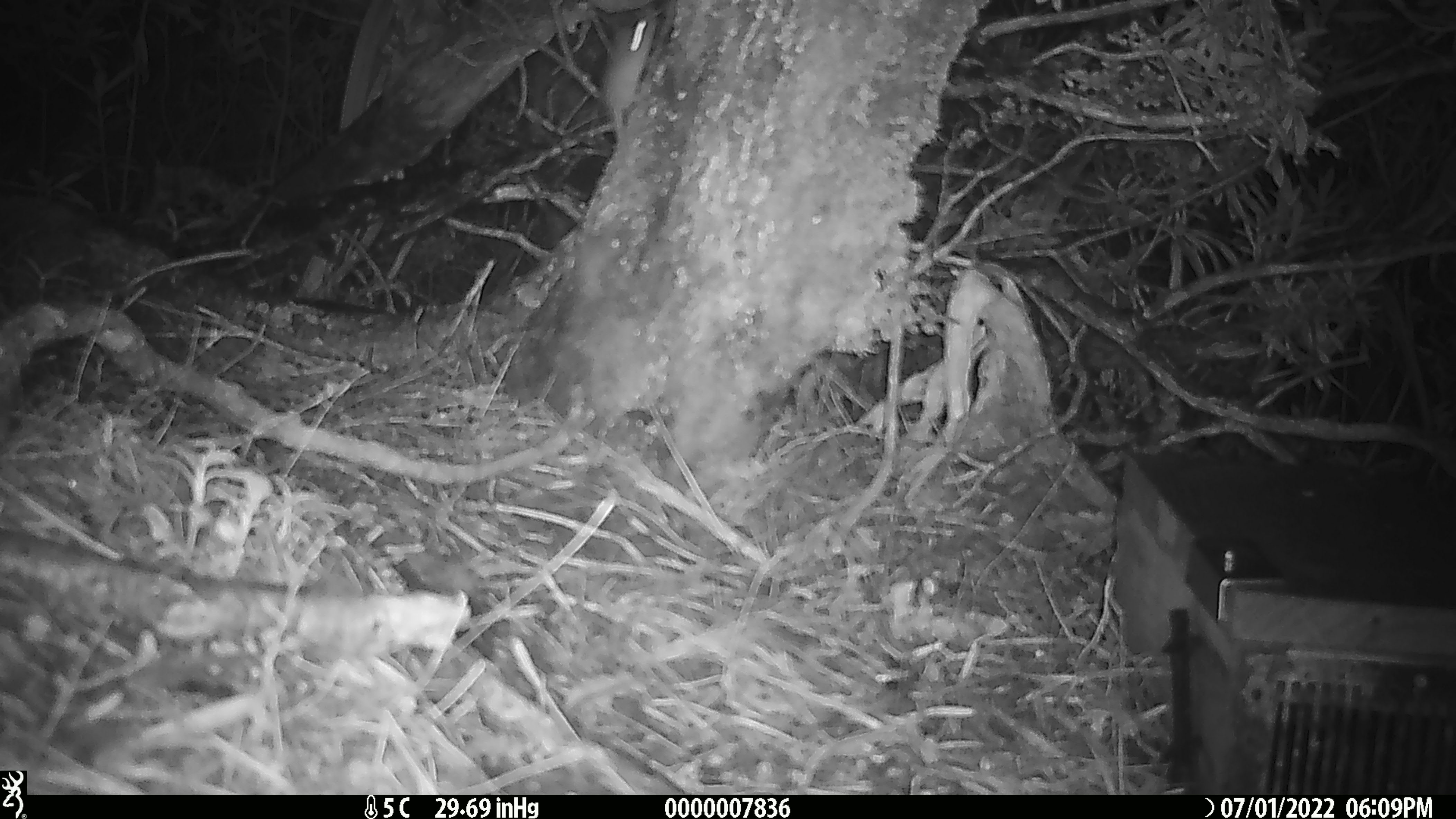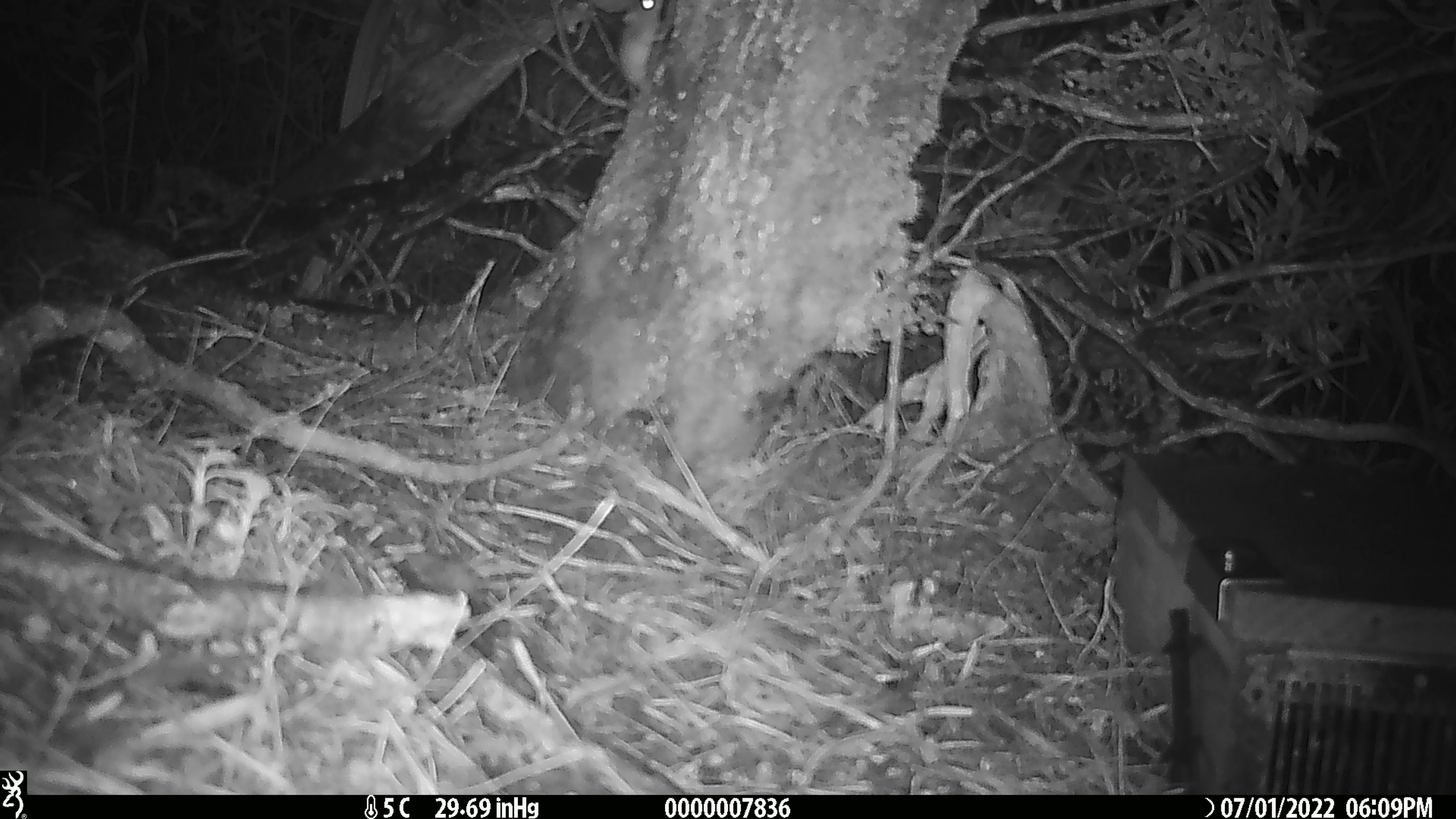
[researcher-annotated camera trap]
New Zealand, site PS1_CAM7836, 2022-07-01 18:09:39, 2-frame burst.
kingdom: Animalia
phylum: Chordata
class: Mammalia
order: Rodentia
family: Muridae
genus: Mus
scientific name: Mus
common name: mouse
Mouse (Mus).